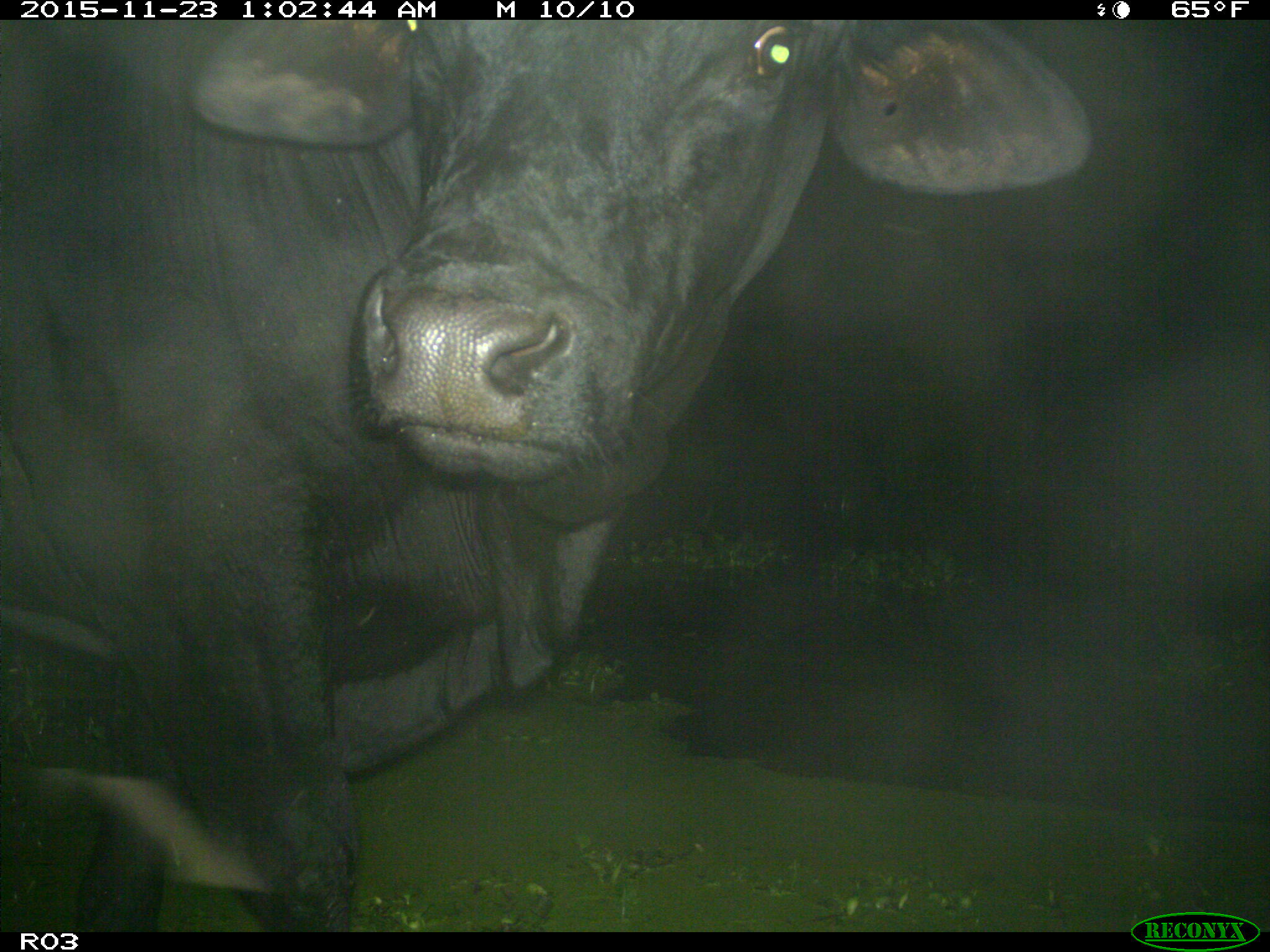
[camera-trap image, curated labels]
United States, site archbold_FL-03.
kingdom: Animalia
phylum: Chordata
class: Mammalia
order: Artiodactyla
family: Bovidae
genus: Bos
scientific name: Bos taurus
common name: domestic cow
Bos taurus (domestic cow).